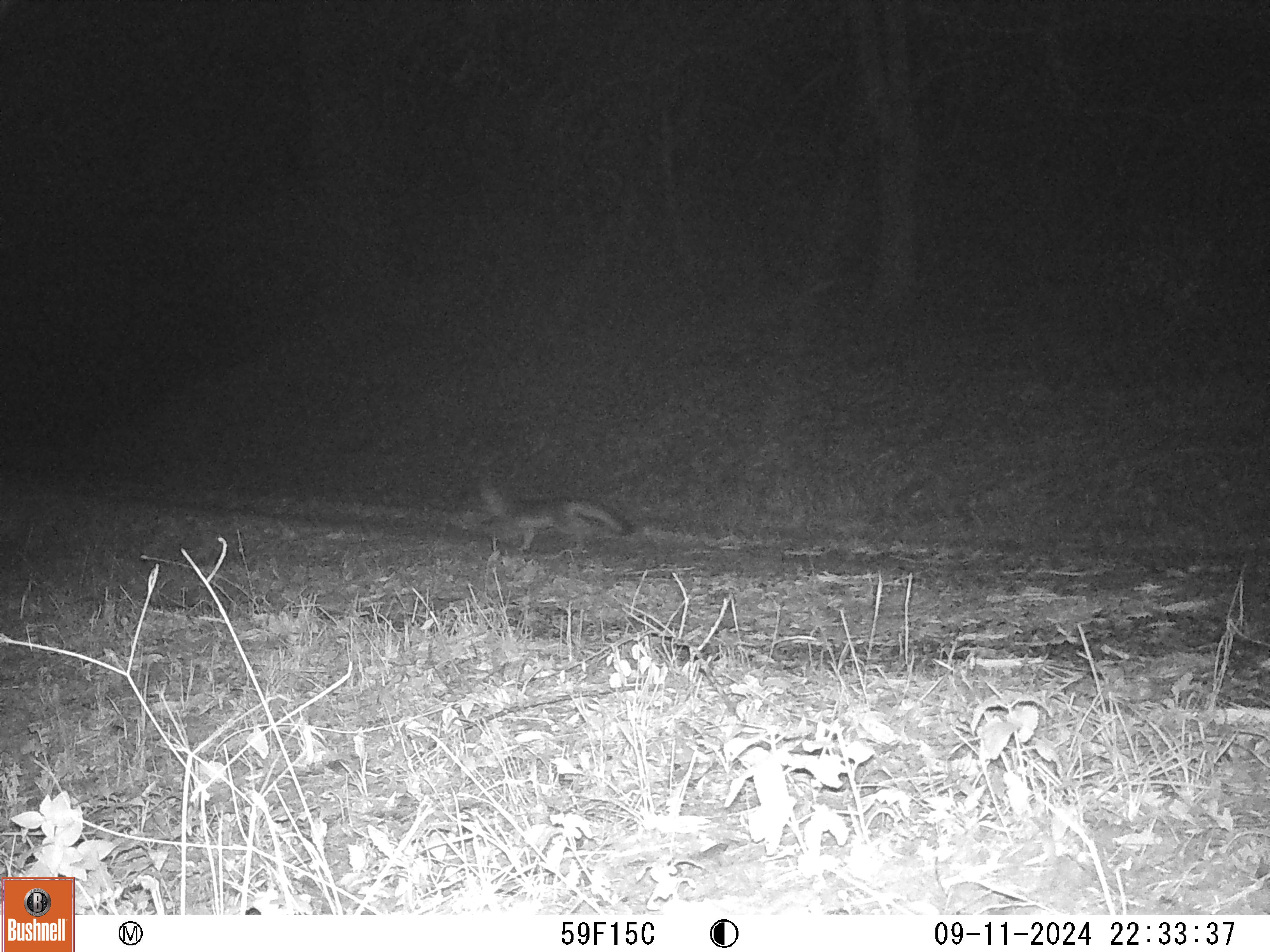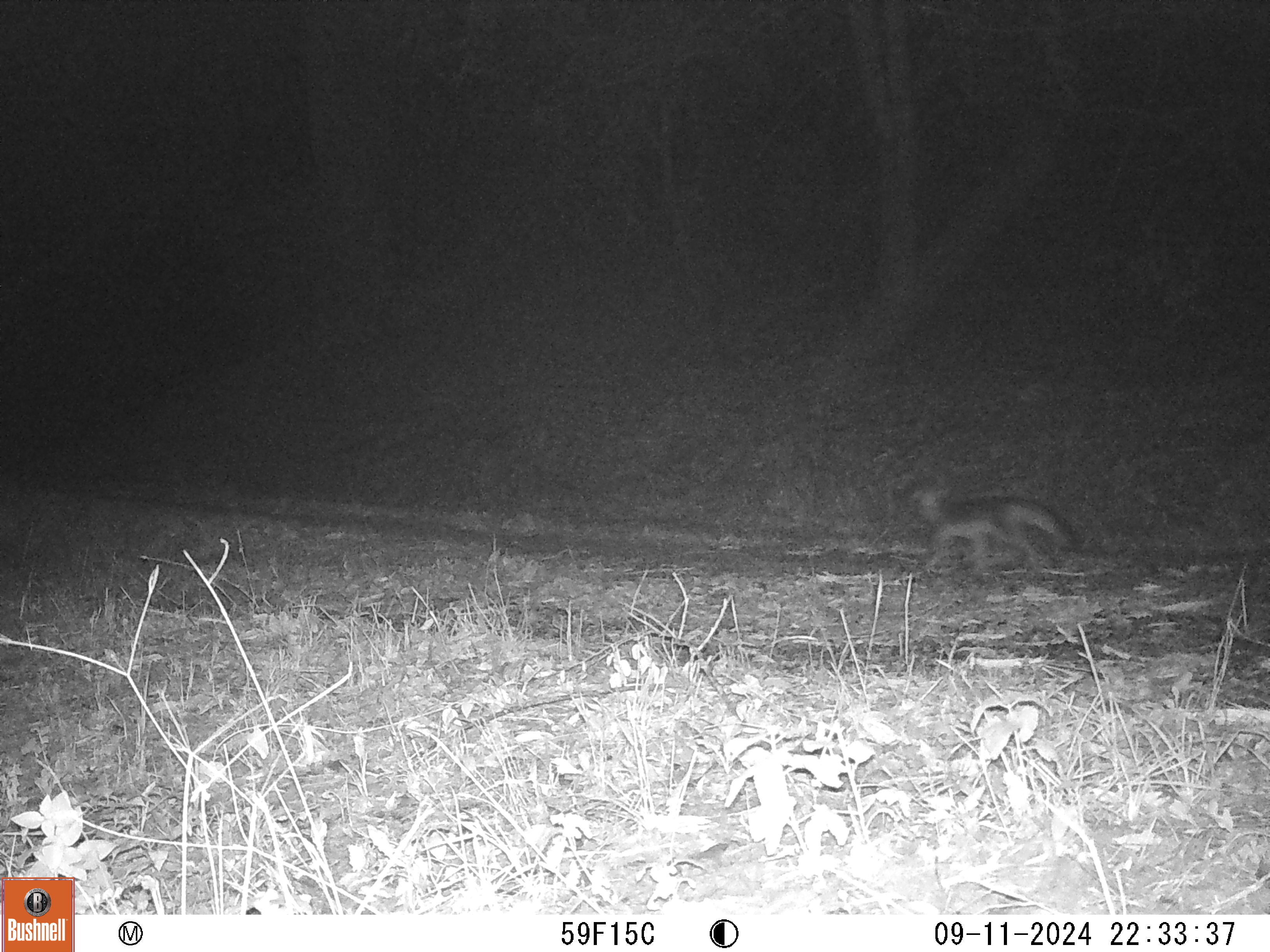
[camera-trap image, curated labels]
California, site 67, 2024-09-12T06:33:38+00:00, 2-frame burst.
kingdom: Animalia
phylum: Chordata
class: Mammalia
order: Carnivora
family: Canidae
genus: Urocyon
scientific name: Urocyon cinereoargenteus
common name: gray fox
Gray fox (Urocyon cinereoargenteus).